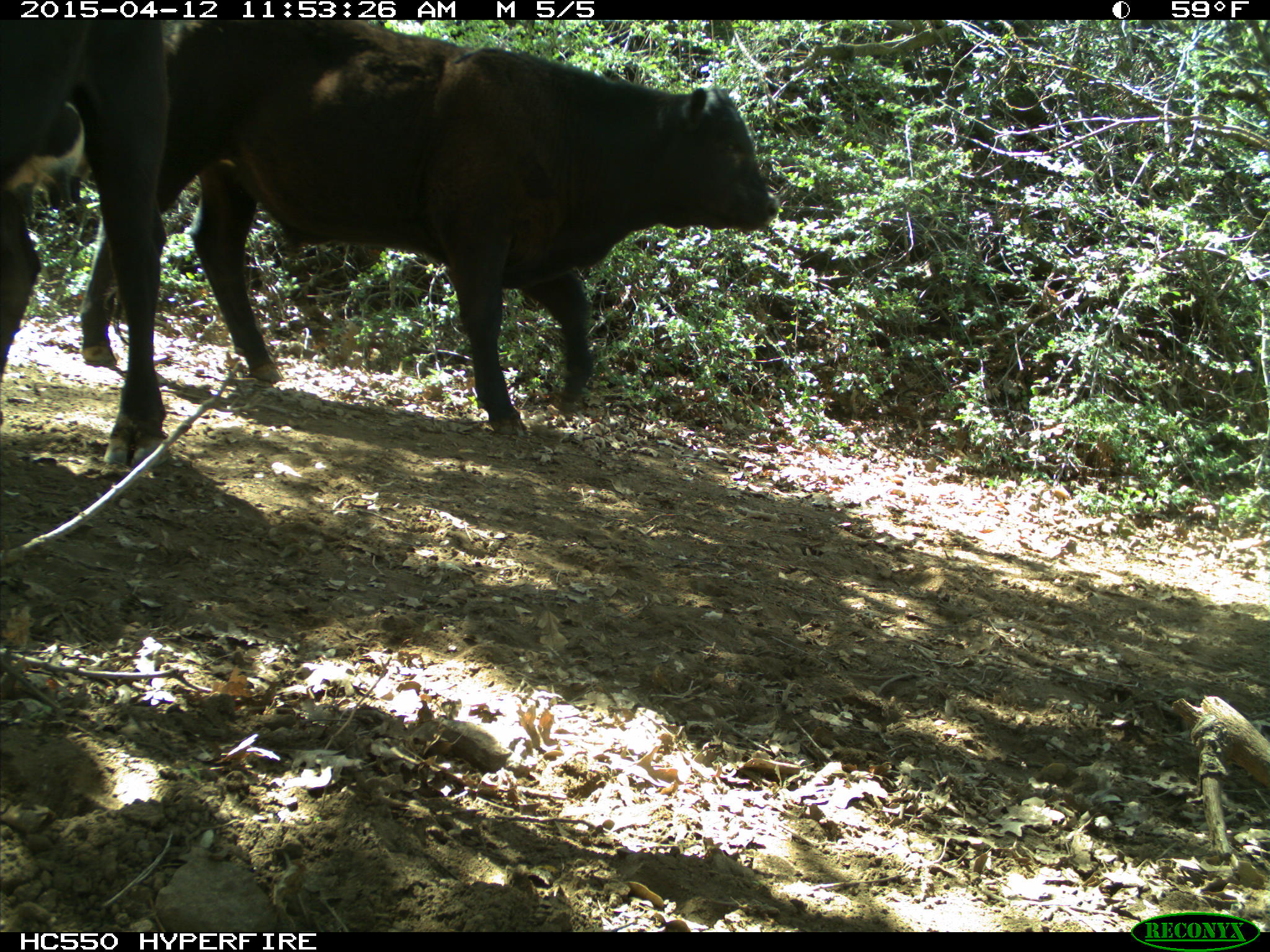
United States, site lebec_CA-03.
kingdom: Animalia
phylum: Chordata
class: Mammalia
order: Artiodactyla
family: Bovidae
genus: Bos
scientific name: Bos taurus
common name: domestic cow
Bos taurus (domestic cow).